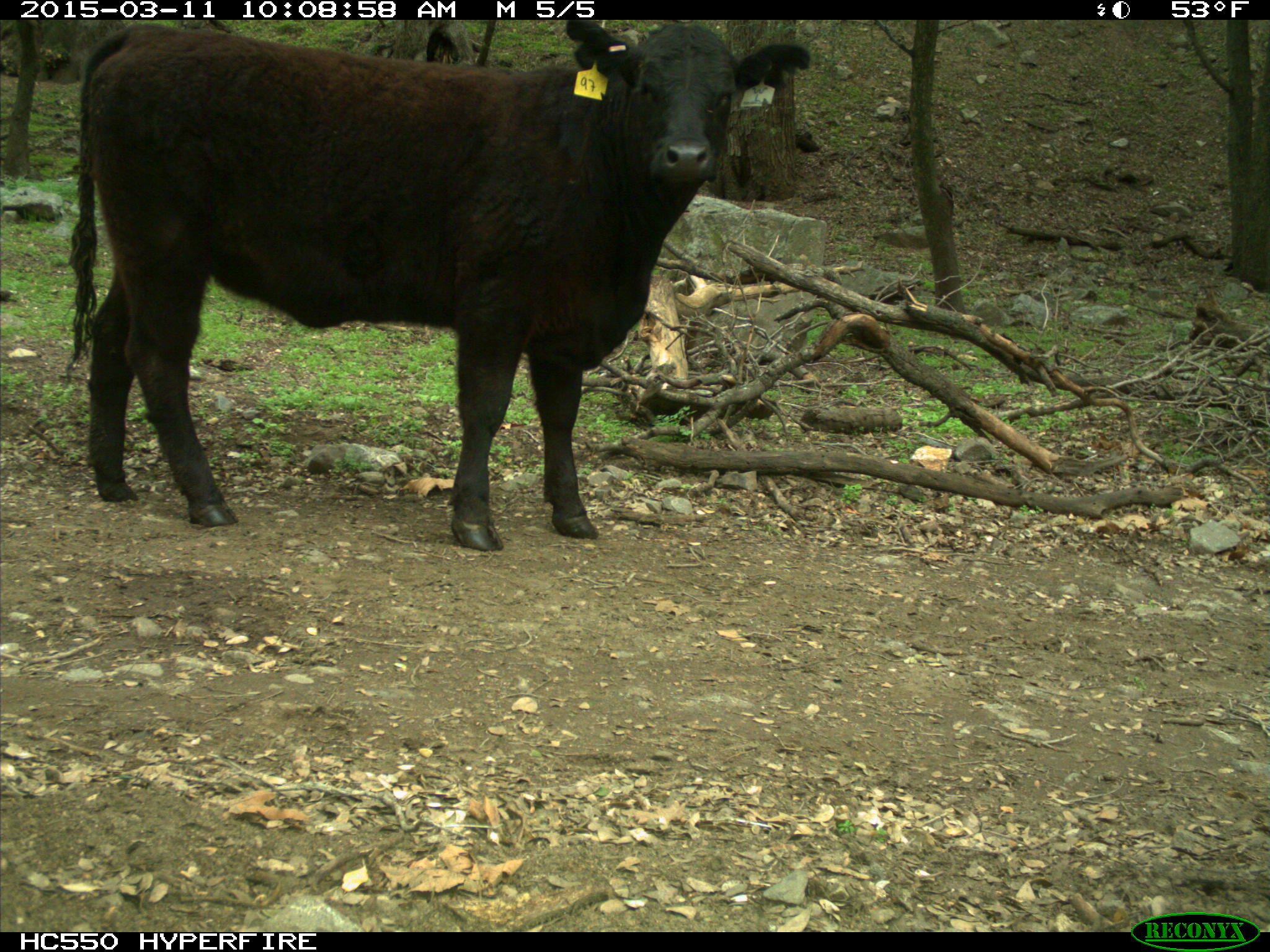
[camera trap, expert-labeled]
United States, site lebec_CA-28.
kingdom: Animalia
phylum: Chordata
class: Mammalia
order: Artiodactyla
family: Bovidae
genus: Bos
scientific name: Bos taurus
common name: domestic cow